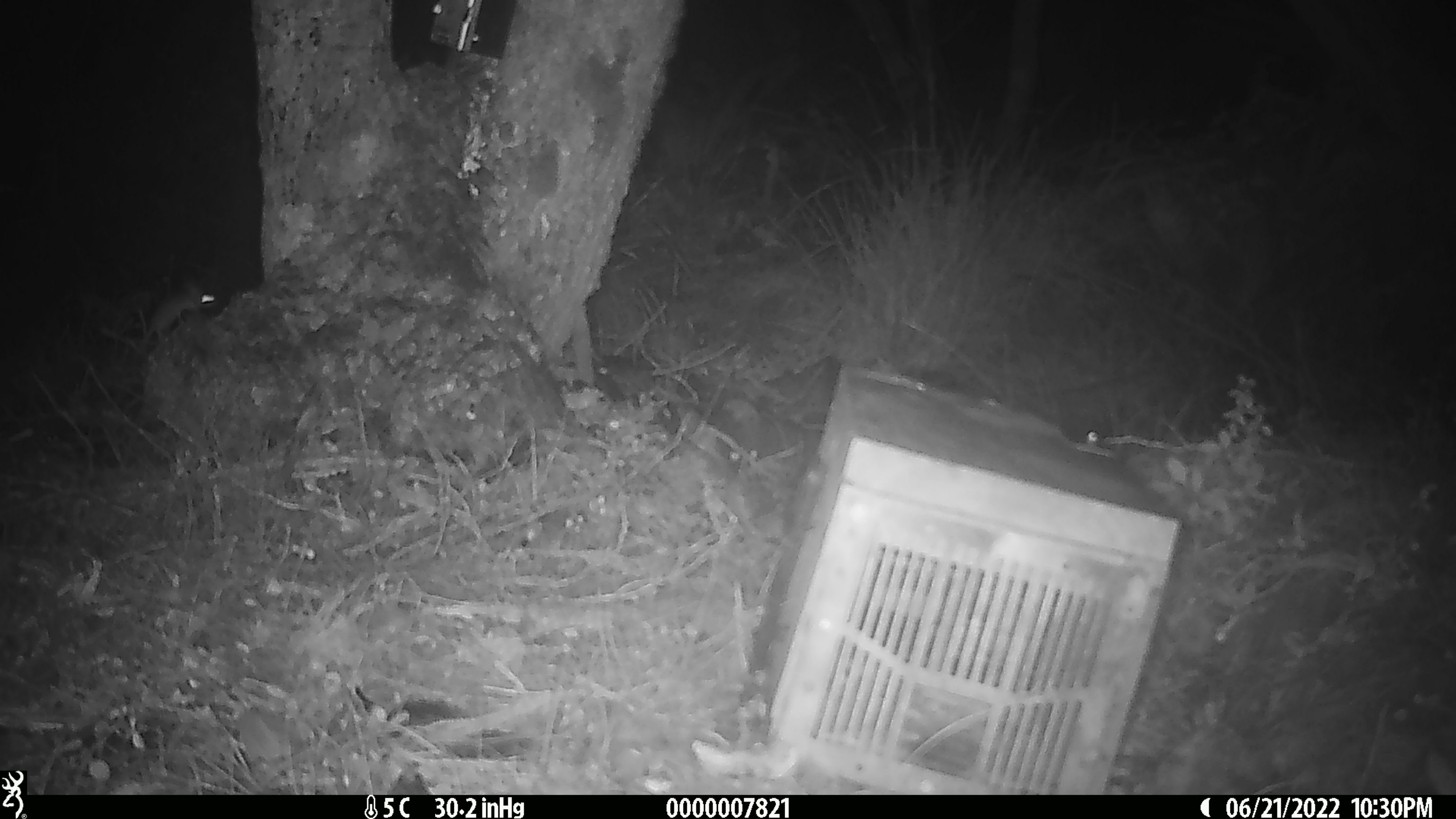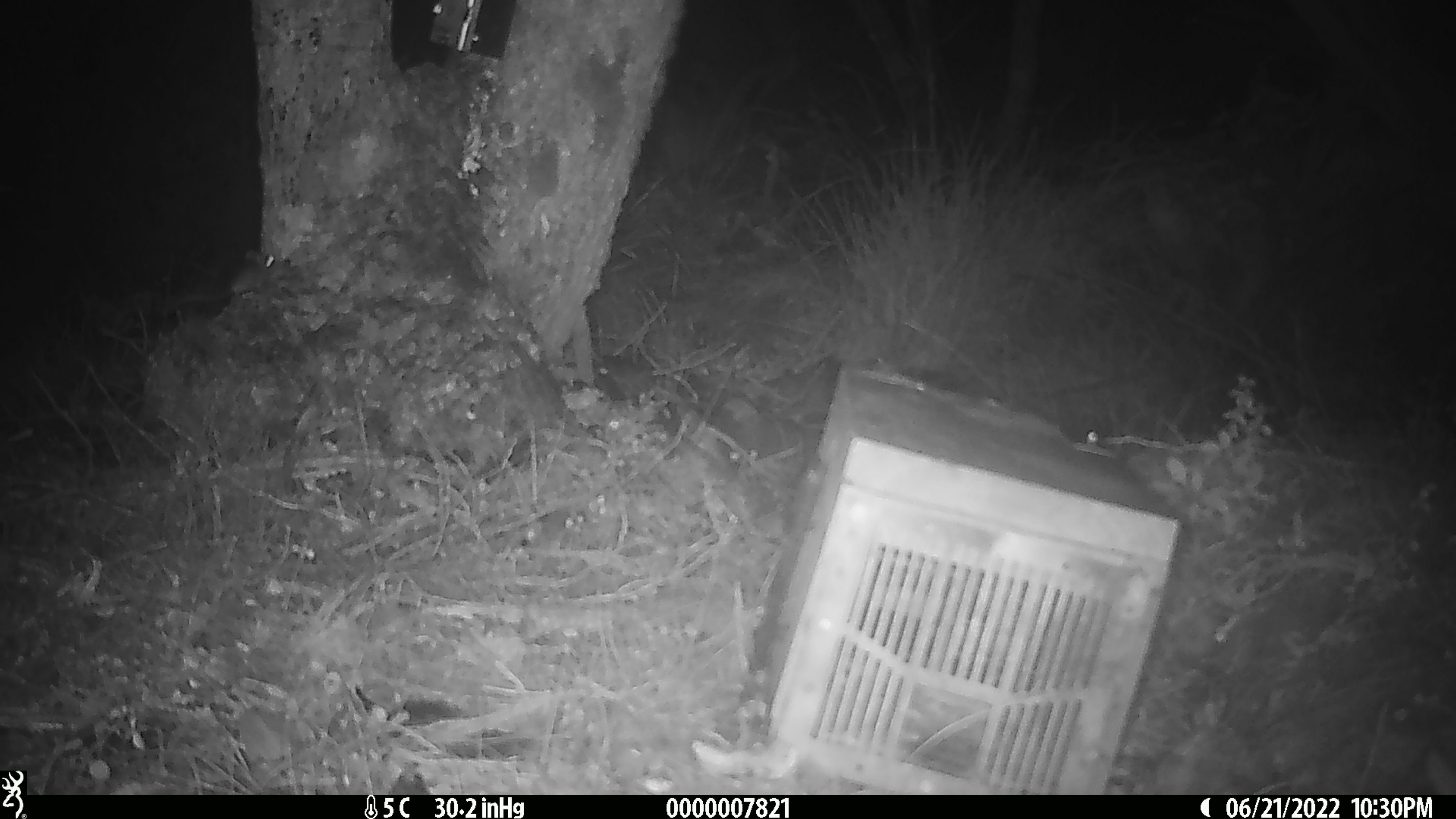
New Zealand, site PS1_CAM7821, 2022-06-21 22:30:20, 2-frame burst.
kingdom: Animalia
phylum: Chordata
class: Mammalia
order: Rodentia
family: Muridae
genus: Mus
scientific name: Mus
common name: mouse